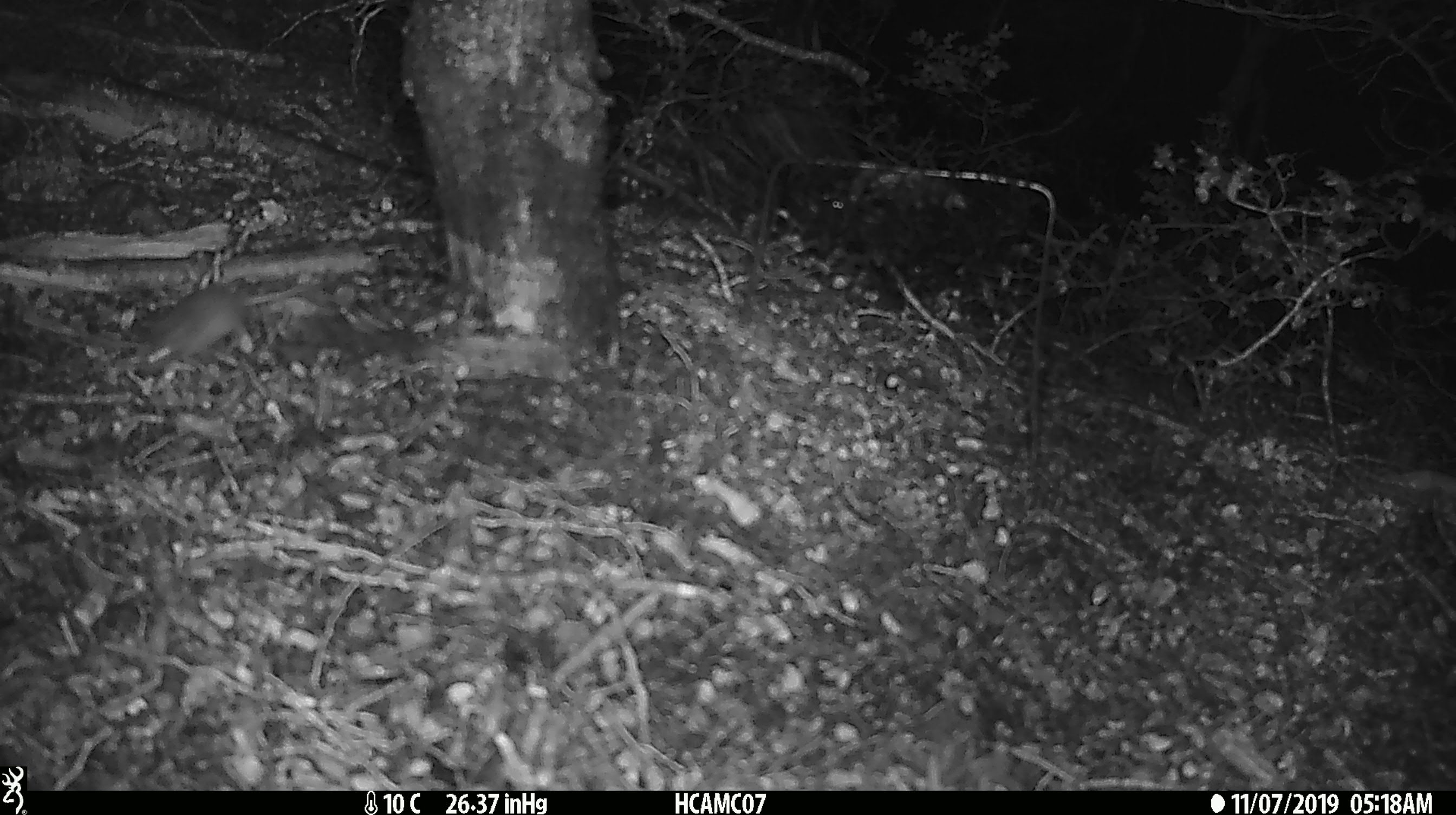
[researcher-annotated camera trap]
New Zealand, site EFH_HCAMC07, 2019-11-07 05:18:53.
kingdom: Animalia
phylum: Chordata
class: Mammalia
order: Rodentia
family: Muridae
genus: Mus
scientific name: Mus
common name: mouse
Mouse (Mus).